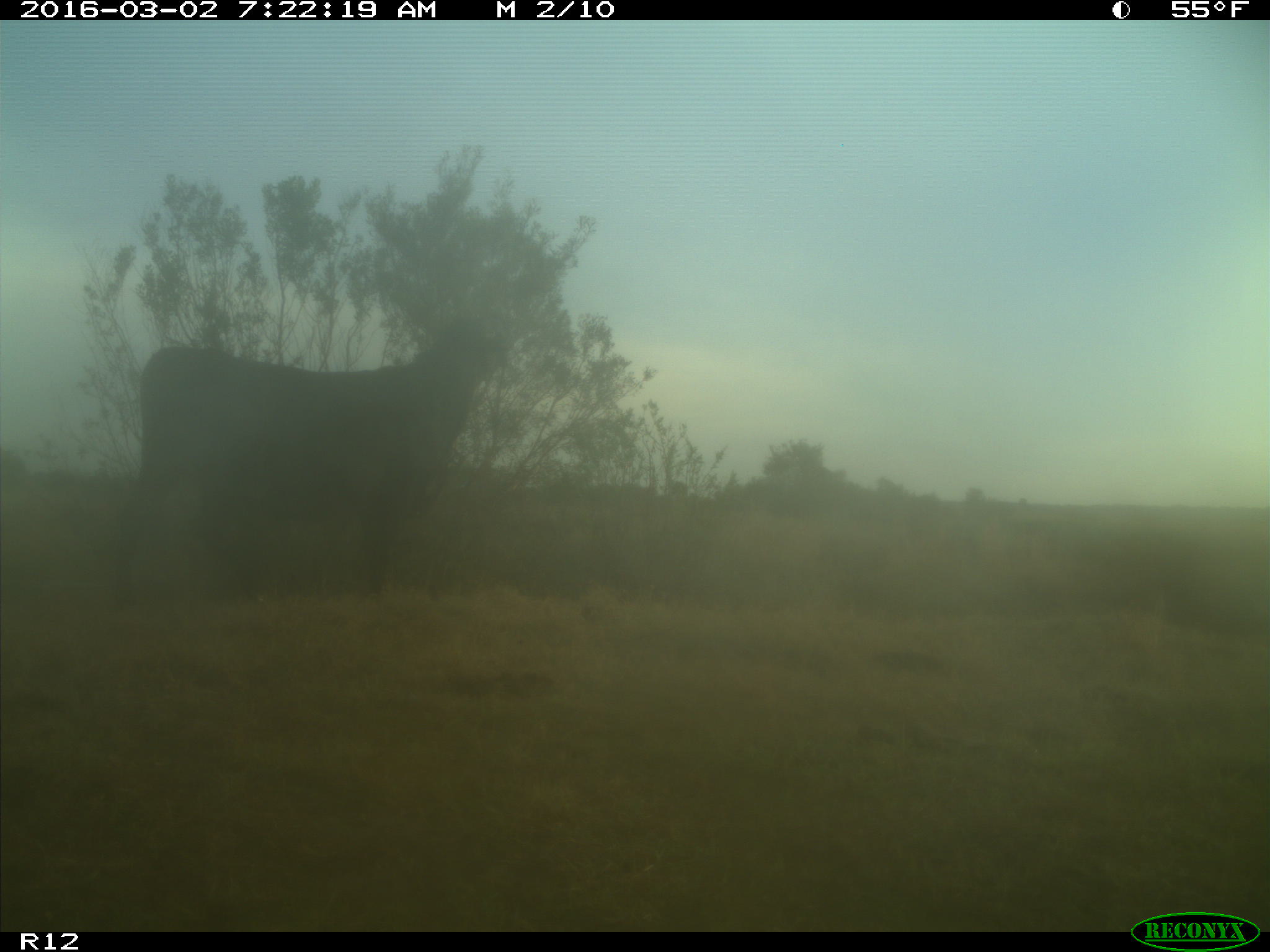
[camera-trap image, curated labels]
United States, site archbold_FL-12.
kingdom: Animalia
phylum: Chordata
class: Mammalia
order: Artiodactyla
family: Bovidae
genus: Bos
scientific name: Bos taurus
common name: domestic cow